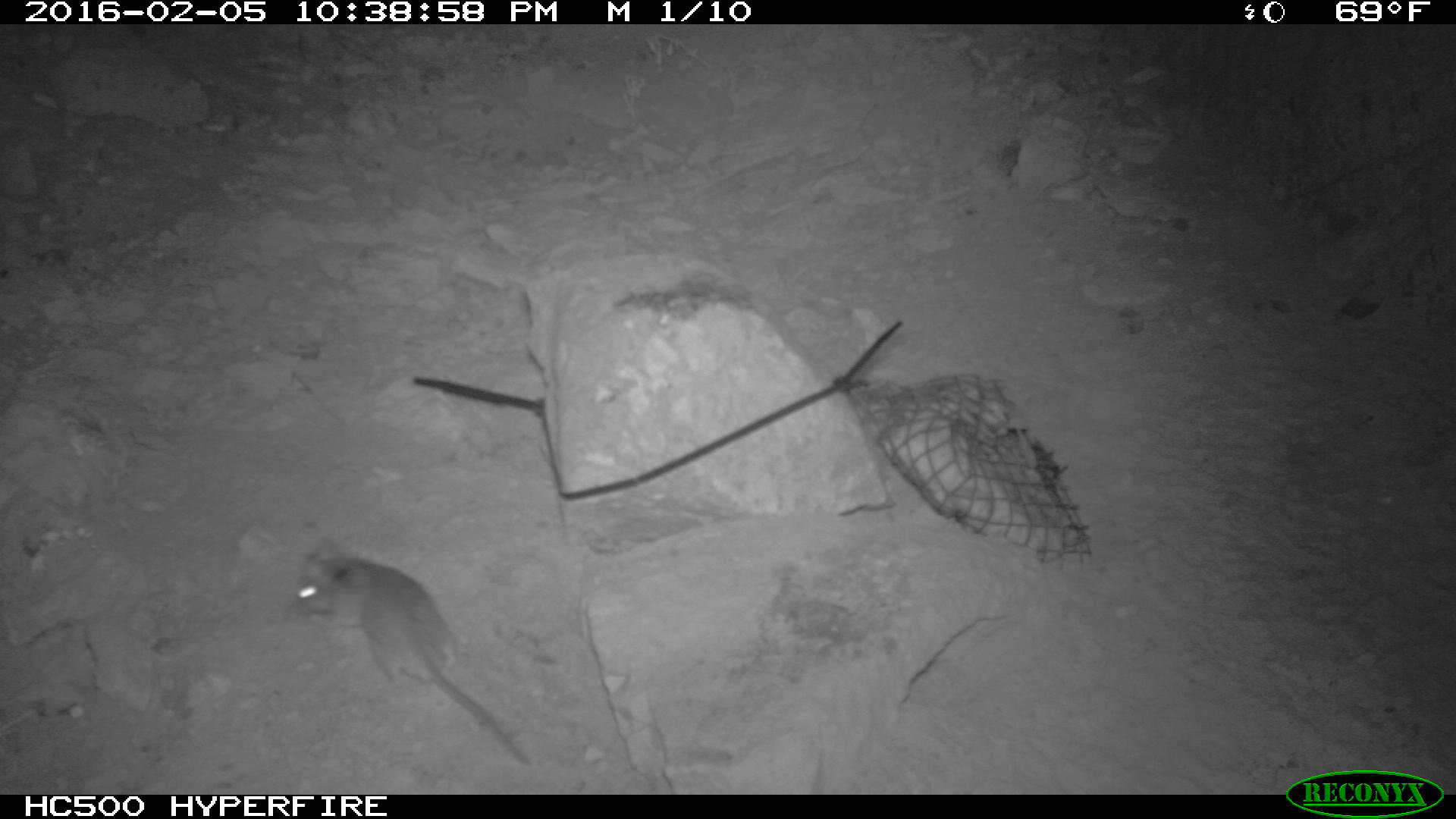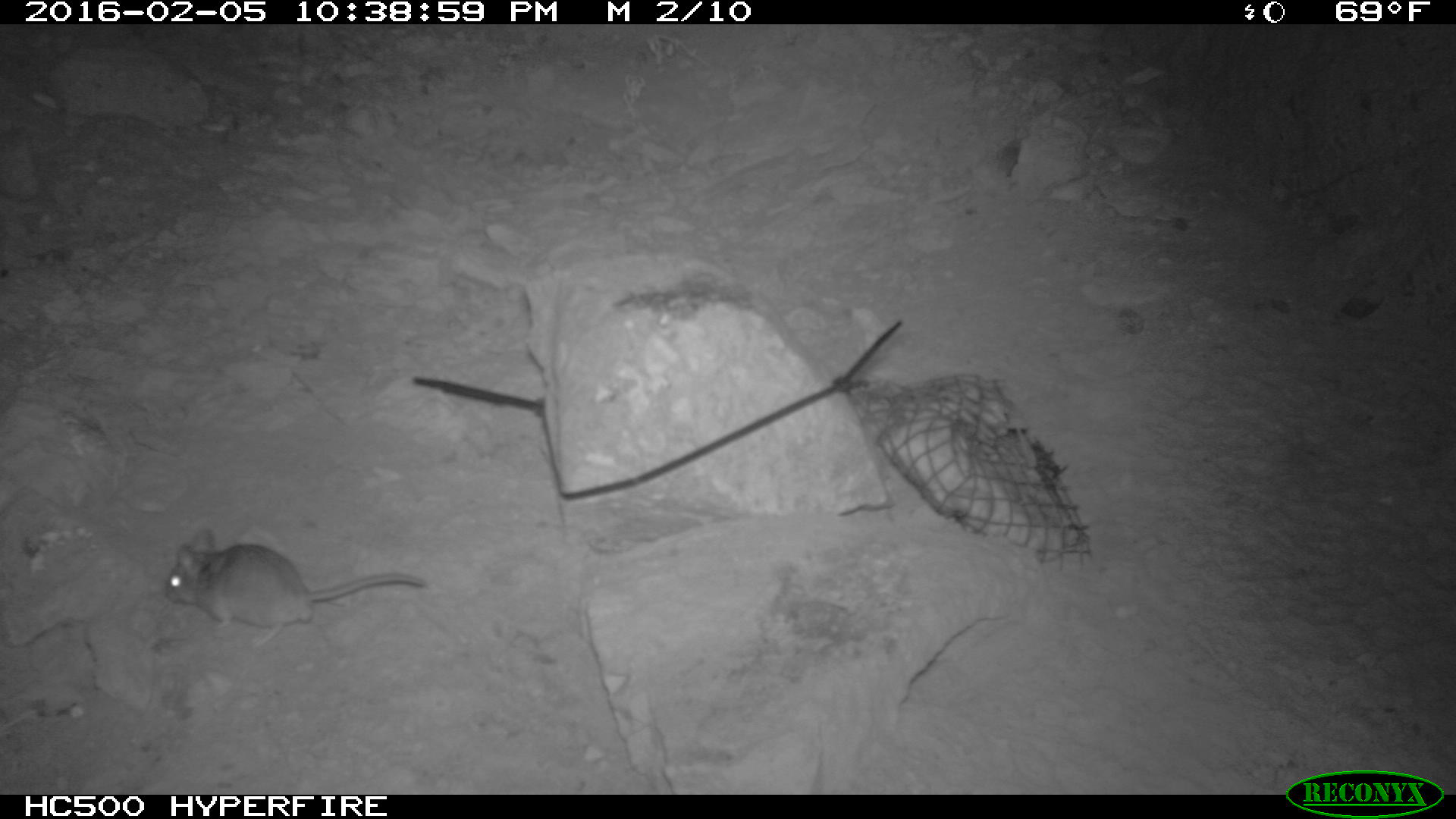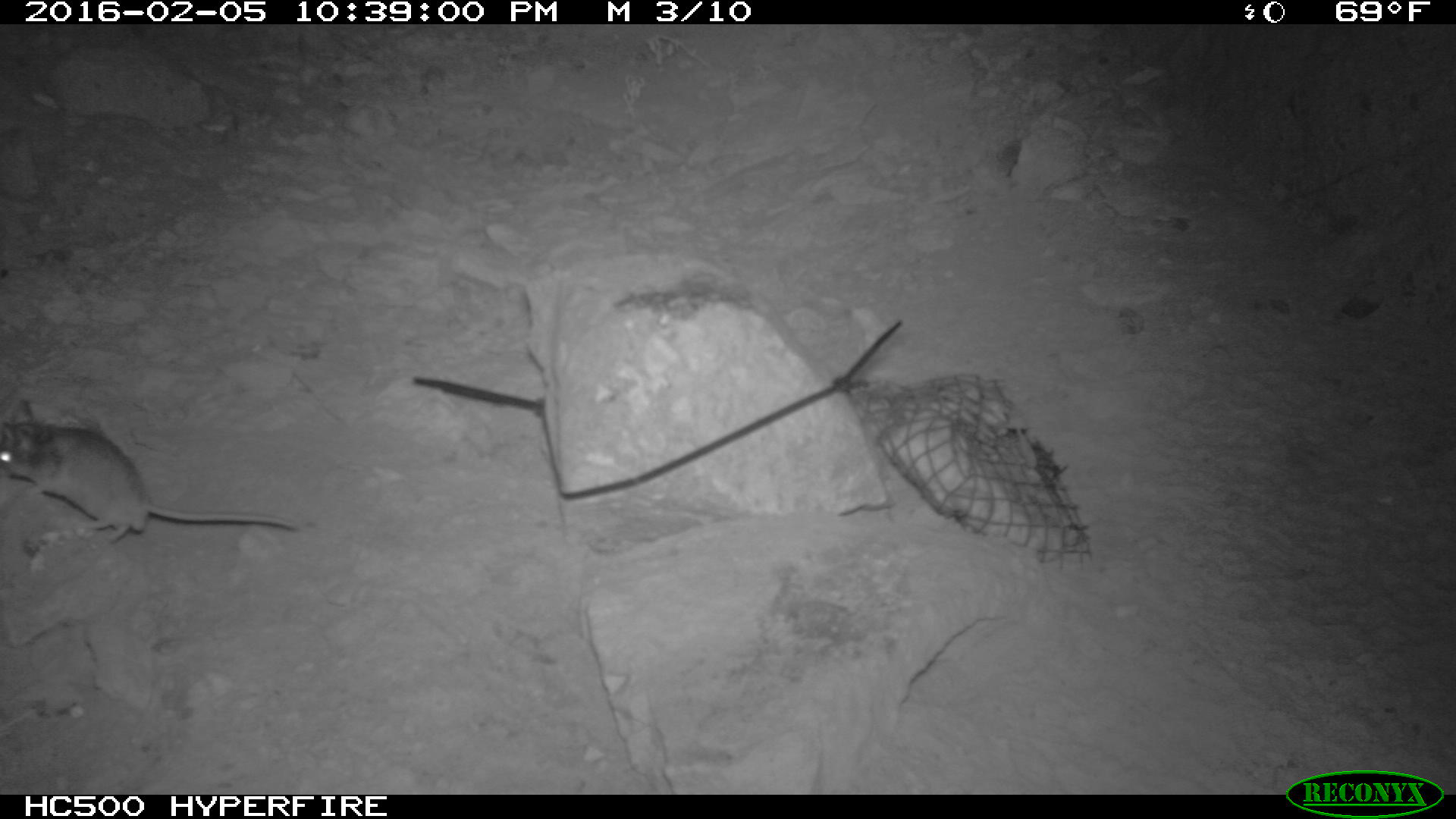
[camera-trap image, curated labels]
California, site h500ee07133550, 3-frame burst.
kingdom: Animalia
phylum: Chordata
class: Mammalia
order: Rodentia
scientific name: Rodentia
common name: rodent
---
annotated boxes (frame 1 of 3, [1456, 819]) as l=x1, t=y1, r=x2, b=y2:
rodent: l=290, t=549, r=531, b=765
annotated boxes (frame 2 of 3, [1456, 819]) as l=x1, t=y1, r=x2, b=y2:
rodent: l=163, t=528, r=427, b=645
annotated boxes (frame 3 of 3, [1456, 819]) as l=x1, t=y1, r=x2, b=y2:
rodent: l=0, t=397, r=301, b=546